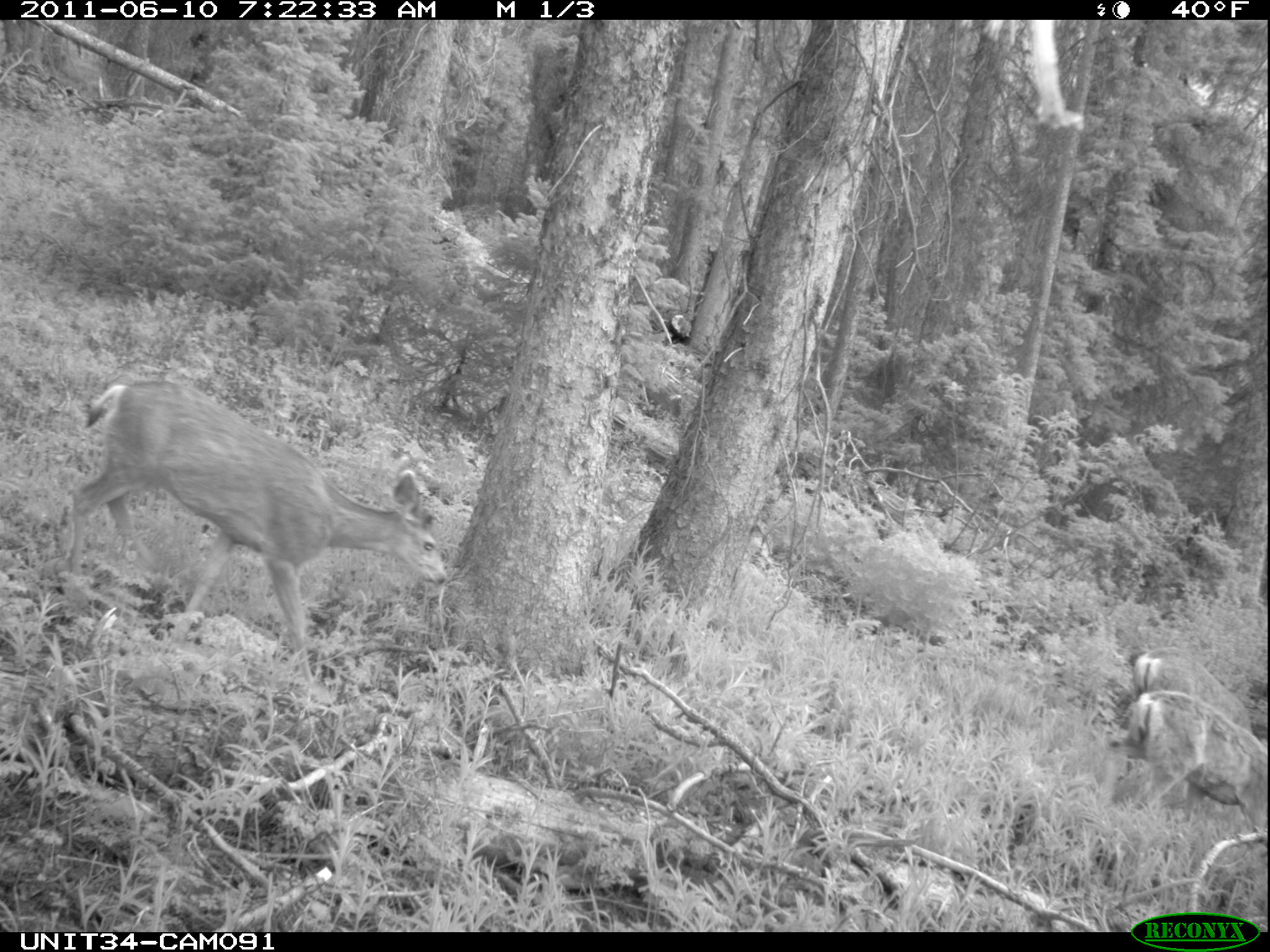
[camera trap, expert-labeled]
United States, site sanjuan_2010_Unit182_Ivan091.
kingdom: Animalia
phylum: Chordata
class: Mammalia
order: Artiodactyla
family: Cervidae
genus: Odocoileus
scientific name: Odocoileus hemionus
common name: mule deer